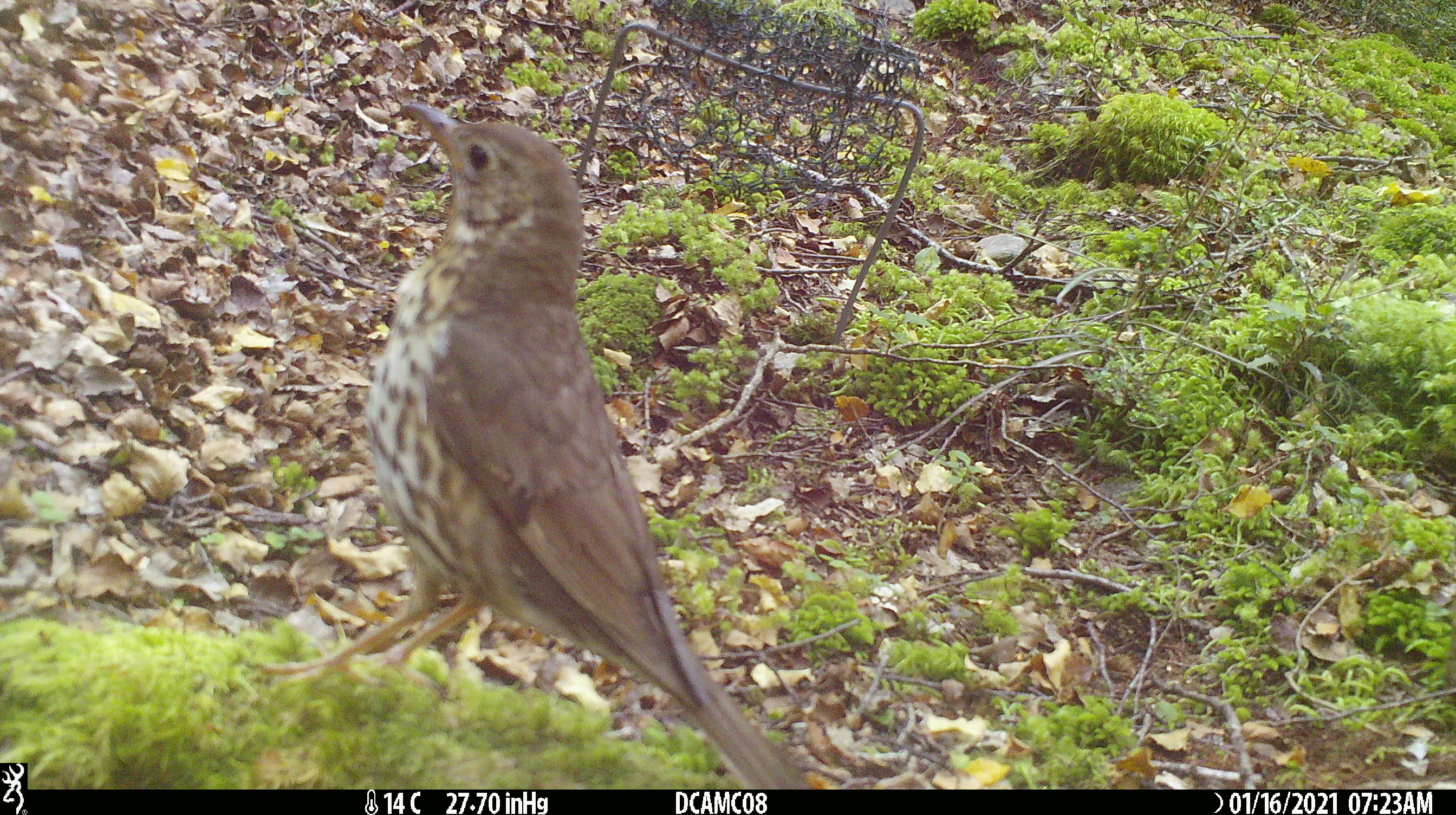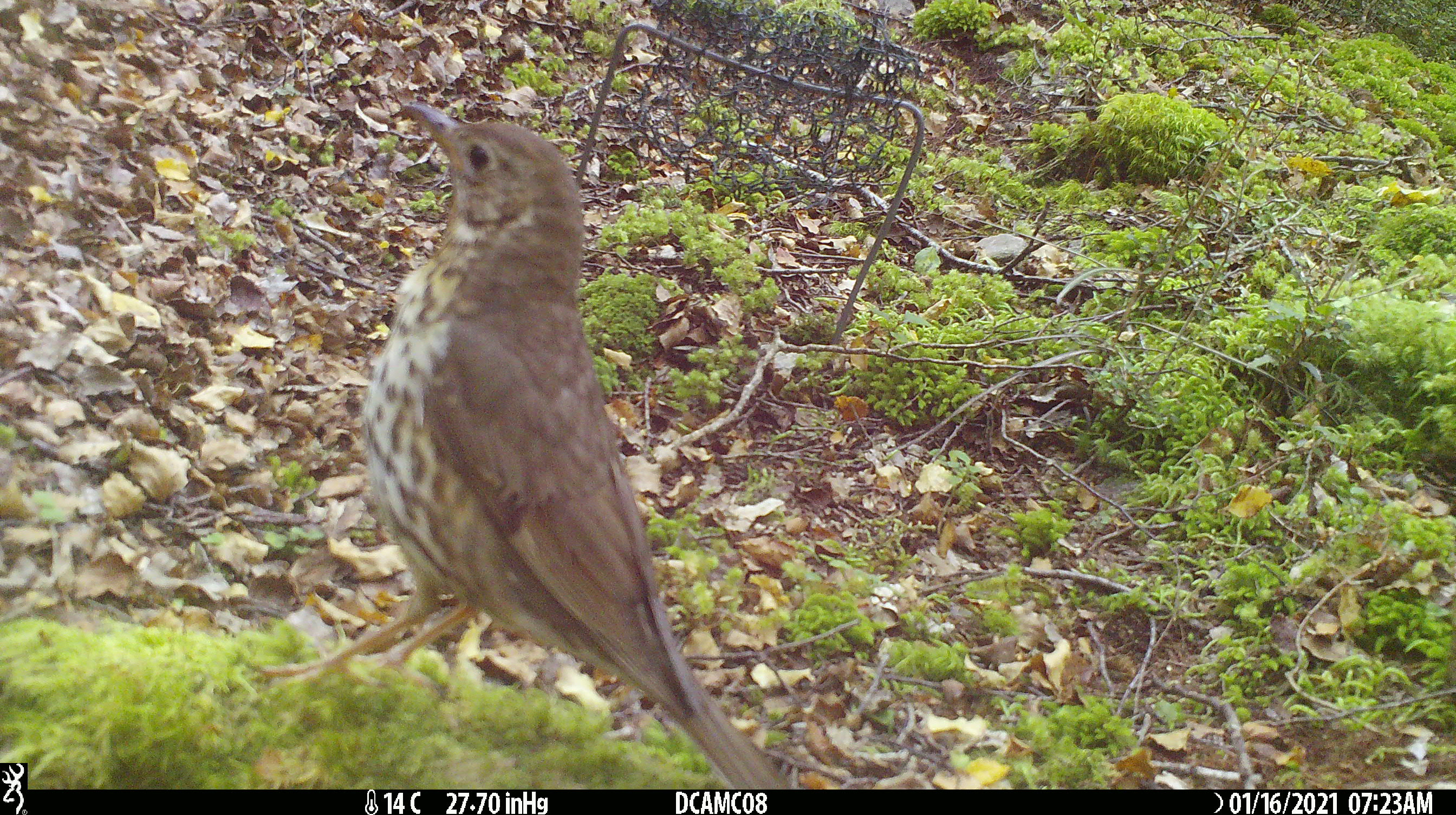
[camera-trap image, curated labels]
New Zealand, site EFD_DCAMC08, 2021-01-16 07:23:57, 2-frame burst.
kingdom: Animalia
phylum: Chordata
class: Aves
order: Passeriformes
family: Turdidae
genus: Turdus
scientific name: Turdus philomelos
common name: song thrush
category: thrush